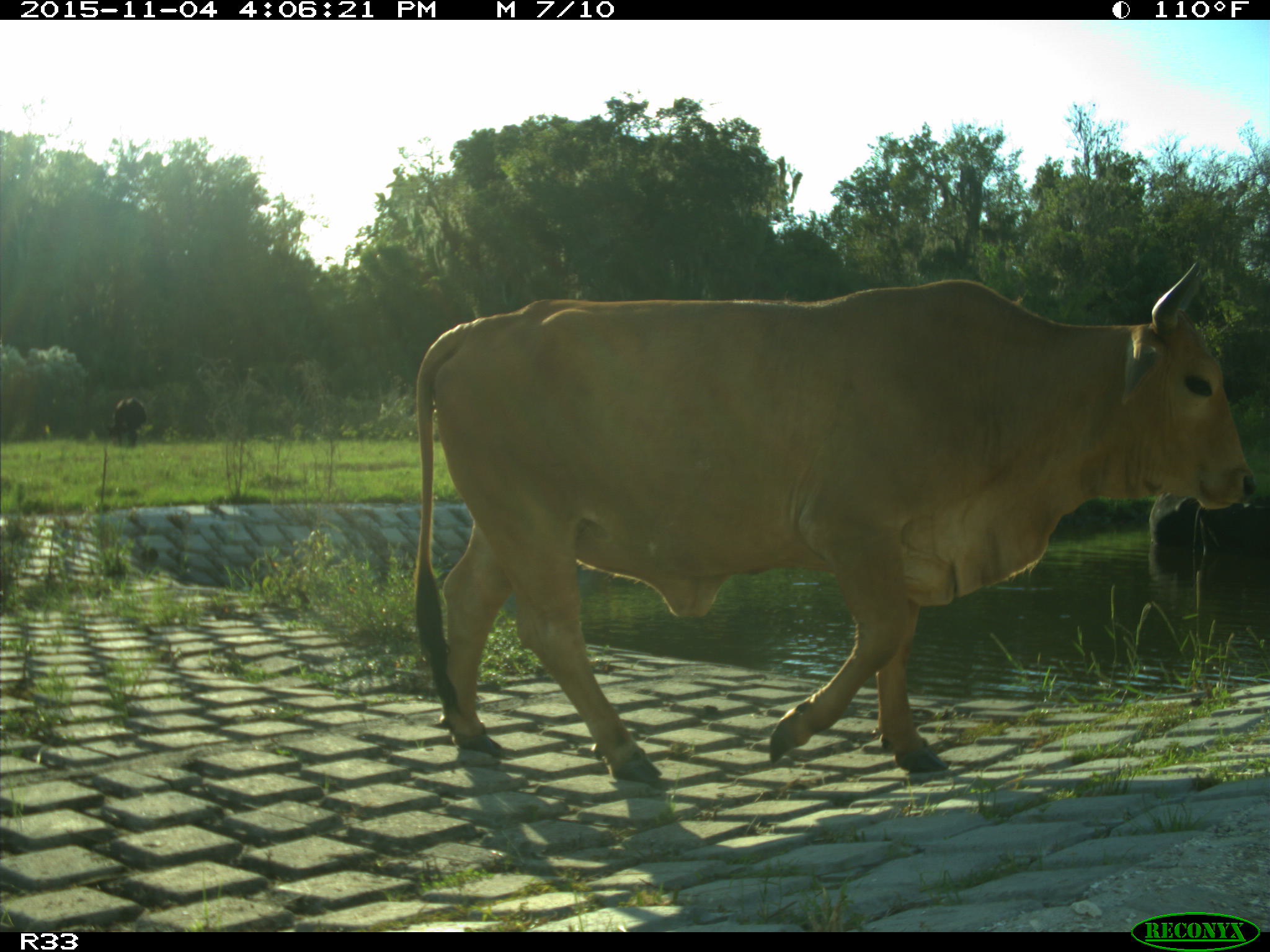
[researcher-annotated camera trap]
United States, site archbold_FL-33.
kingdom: Animalia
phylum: Chordata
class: Mammalia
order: Artiodactyla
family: Bovidae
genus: Bos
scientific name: Bos taurus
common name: domestic cow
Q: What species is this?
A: Bos taurus (domestic cow).